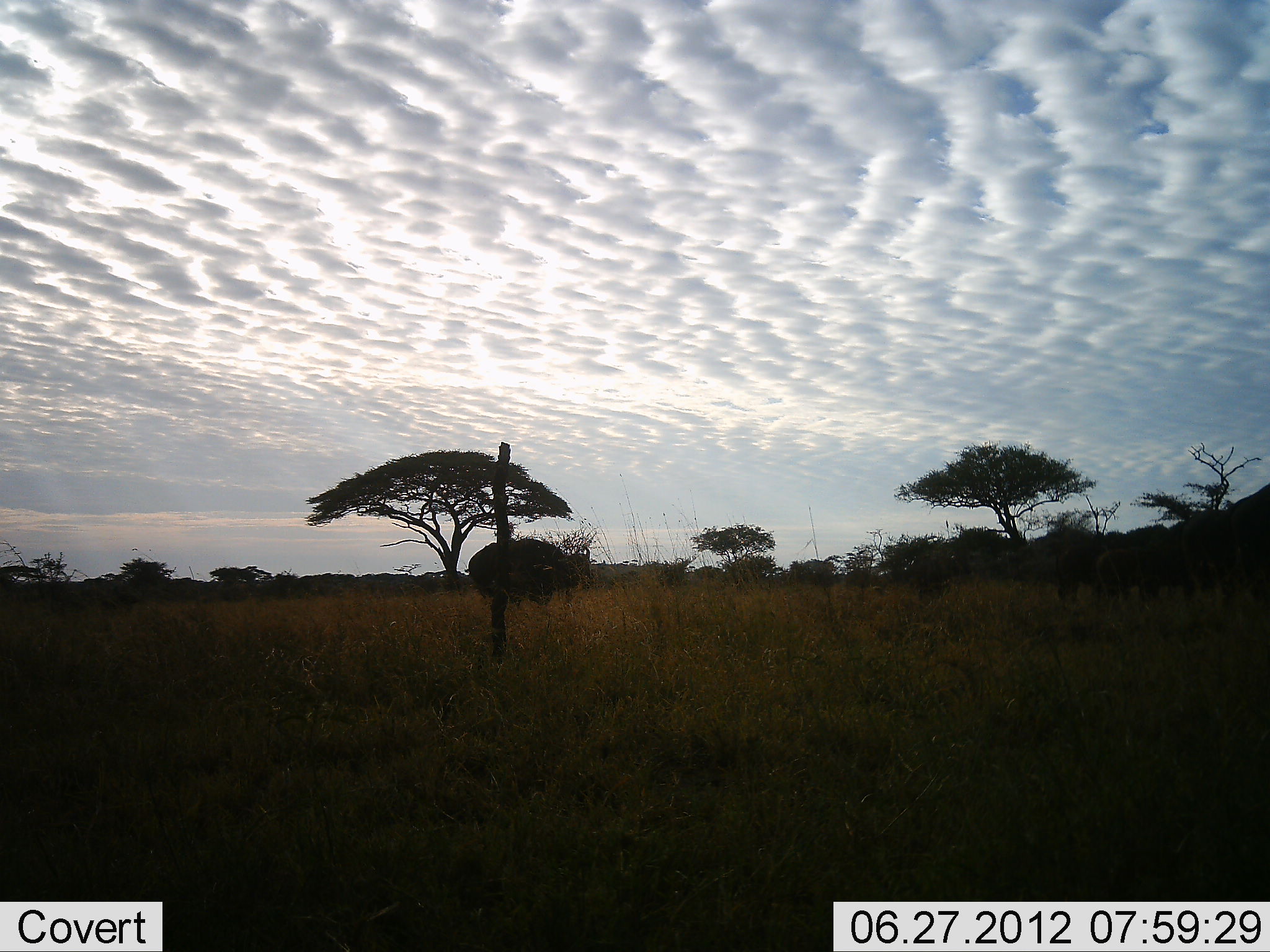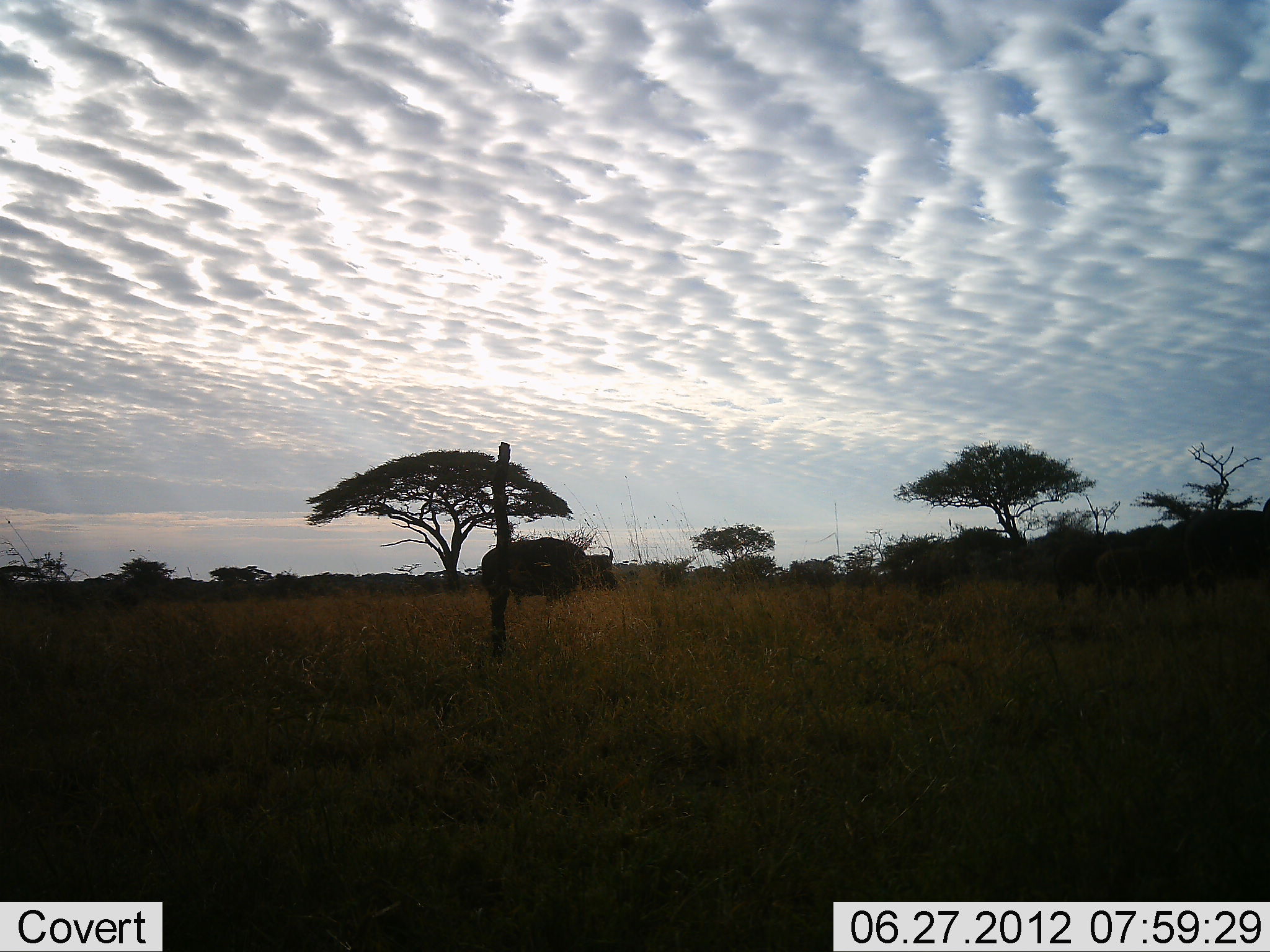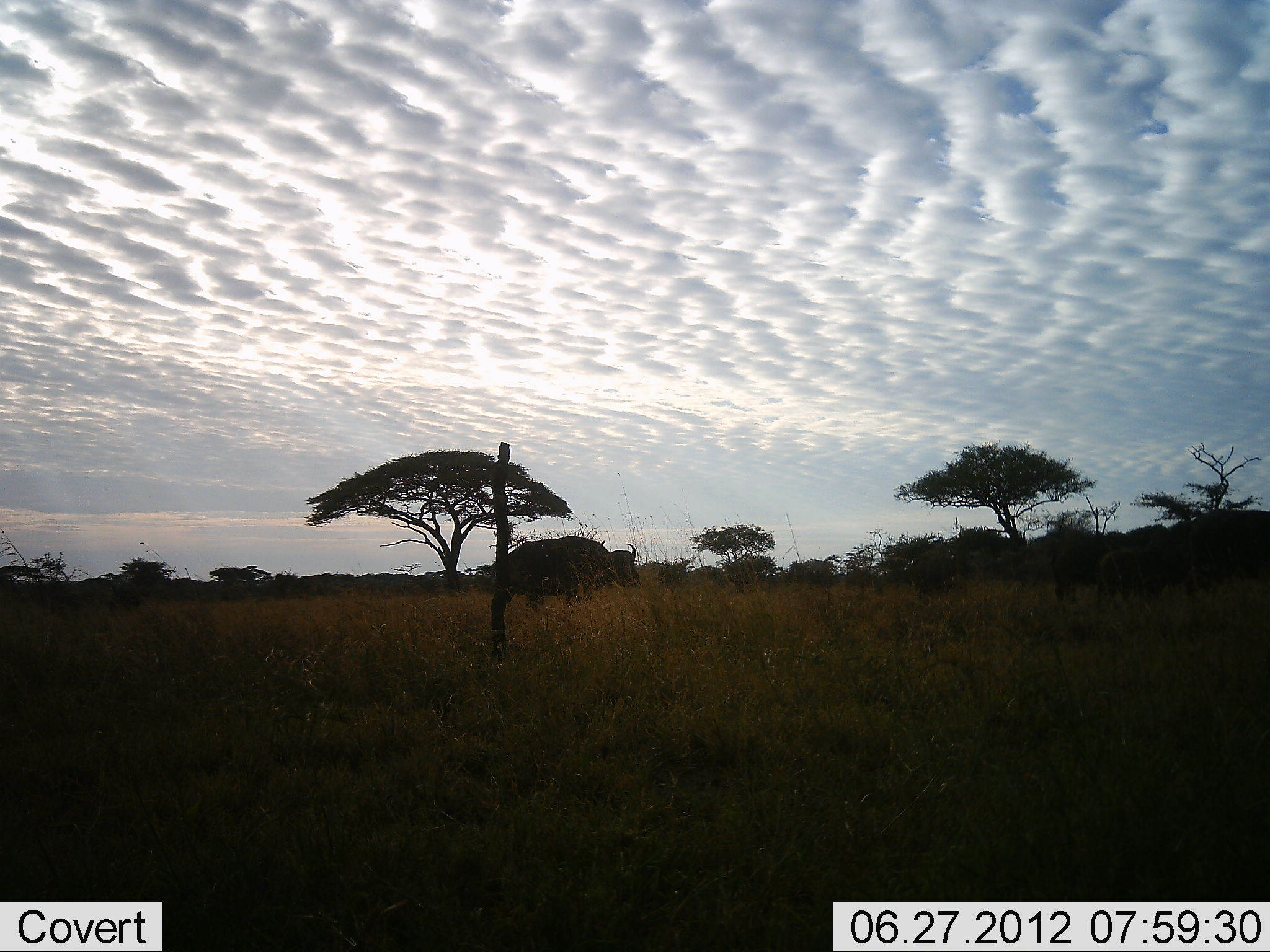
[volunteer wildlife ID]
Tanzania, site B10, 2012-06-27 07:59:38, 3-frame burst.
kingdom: Animalia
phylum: Chordata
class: Mammalia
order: Artiodactyla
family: Bovidae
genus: Syncerus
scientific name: Syncerus caffer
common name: cape buffalo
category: buffalo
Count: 2.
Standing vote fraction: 30%.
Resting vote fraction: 0%.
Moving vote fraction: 100%.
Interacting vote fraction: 0%.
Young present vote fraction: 0%.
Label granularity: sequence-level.